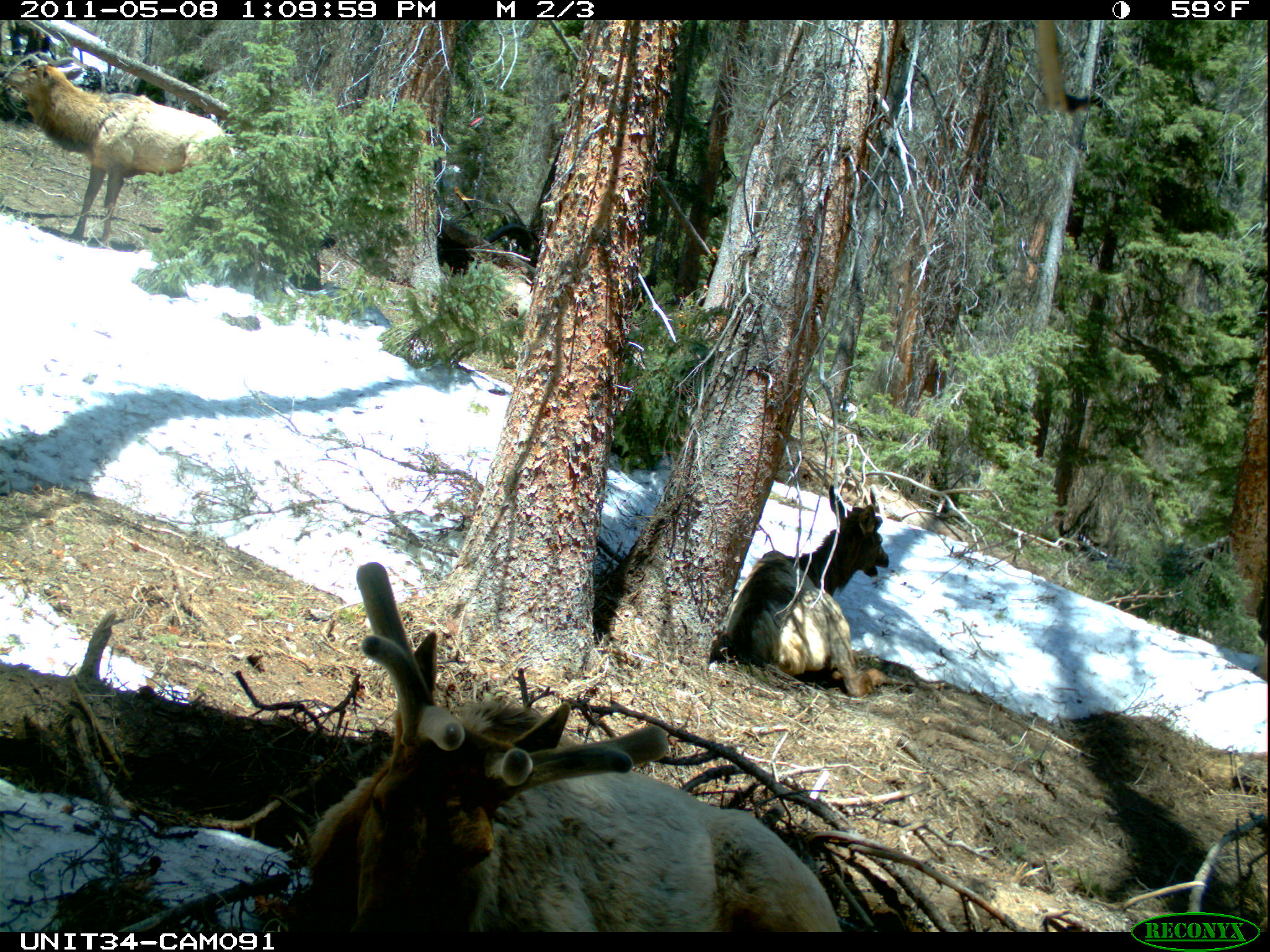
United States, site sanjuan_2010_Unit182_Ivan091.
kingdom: Animalia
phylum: Chordata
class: Mammalia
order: Artiodactyla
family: Cervidae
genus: Cervus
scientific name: Cervus elaphus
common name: red deer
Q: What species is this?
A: Cervus elaphus (red deer).